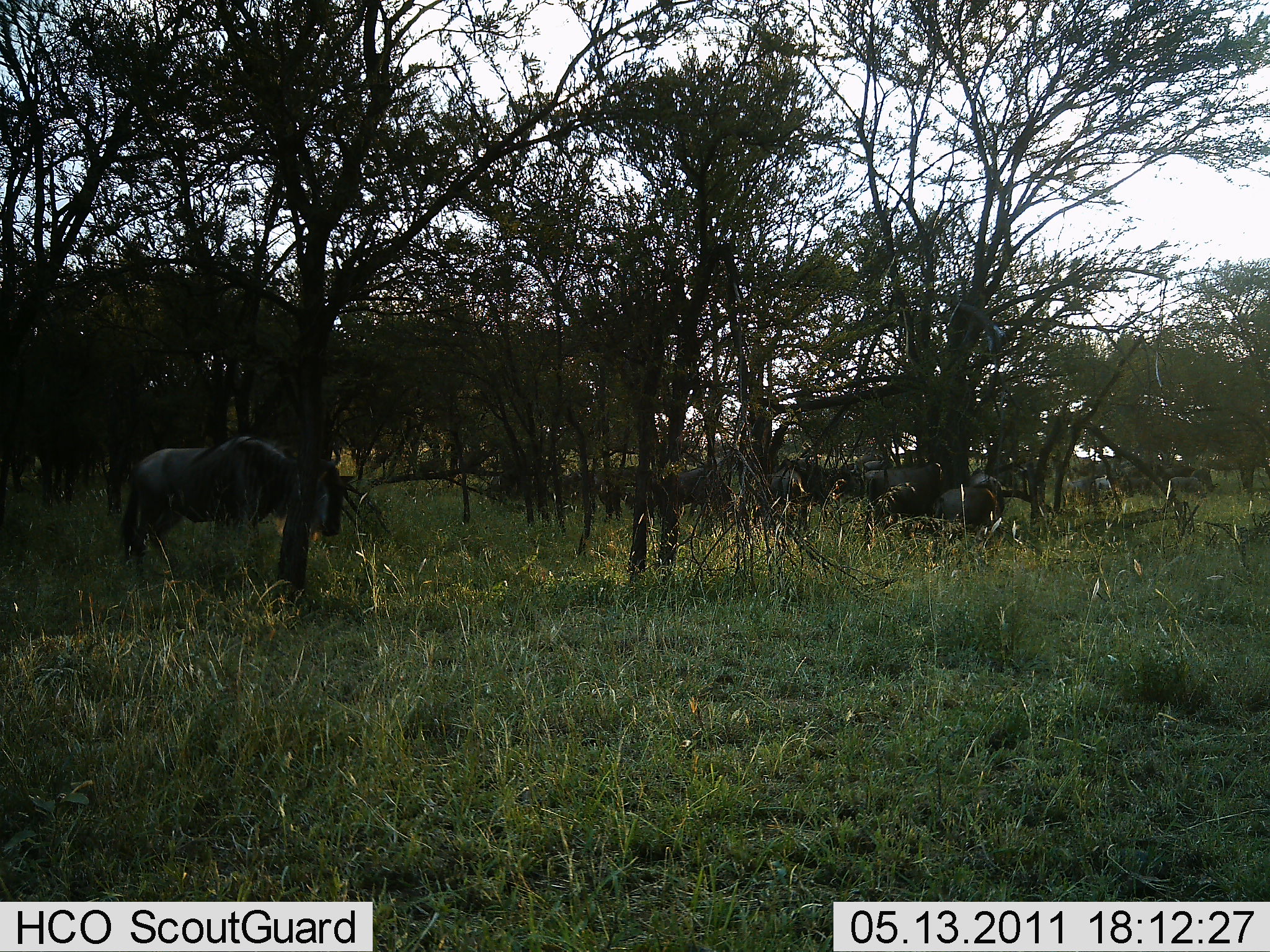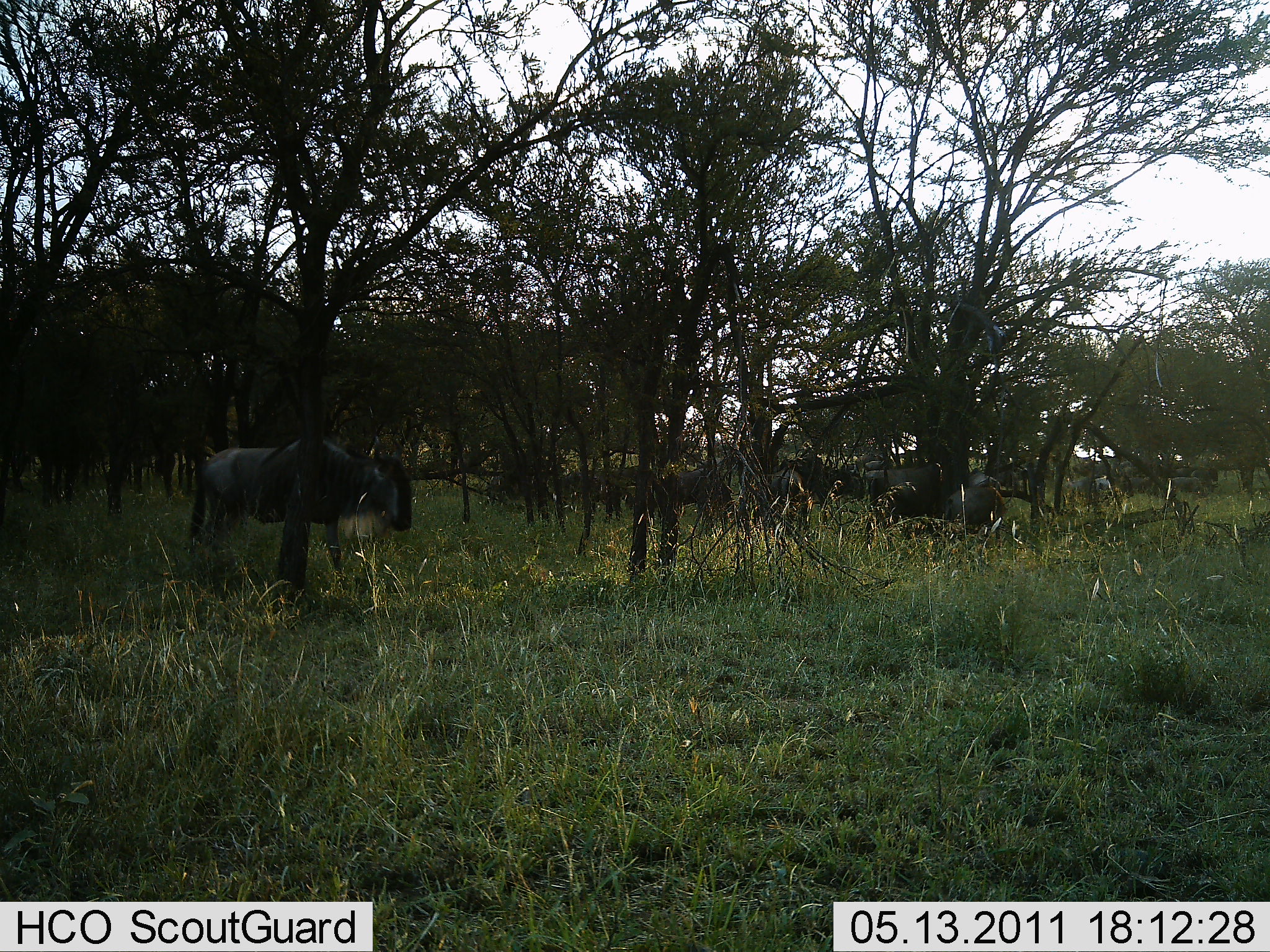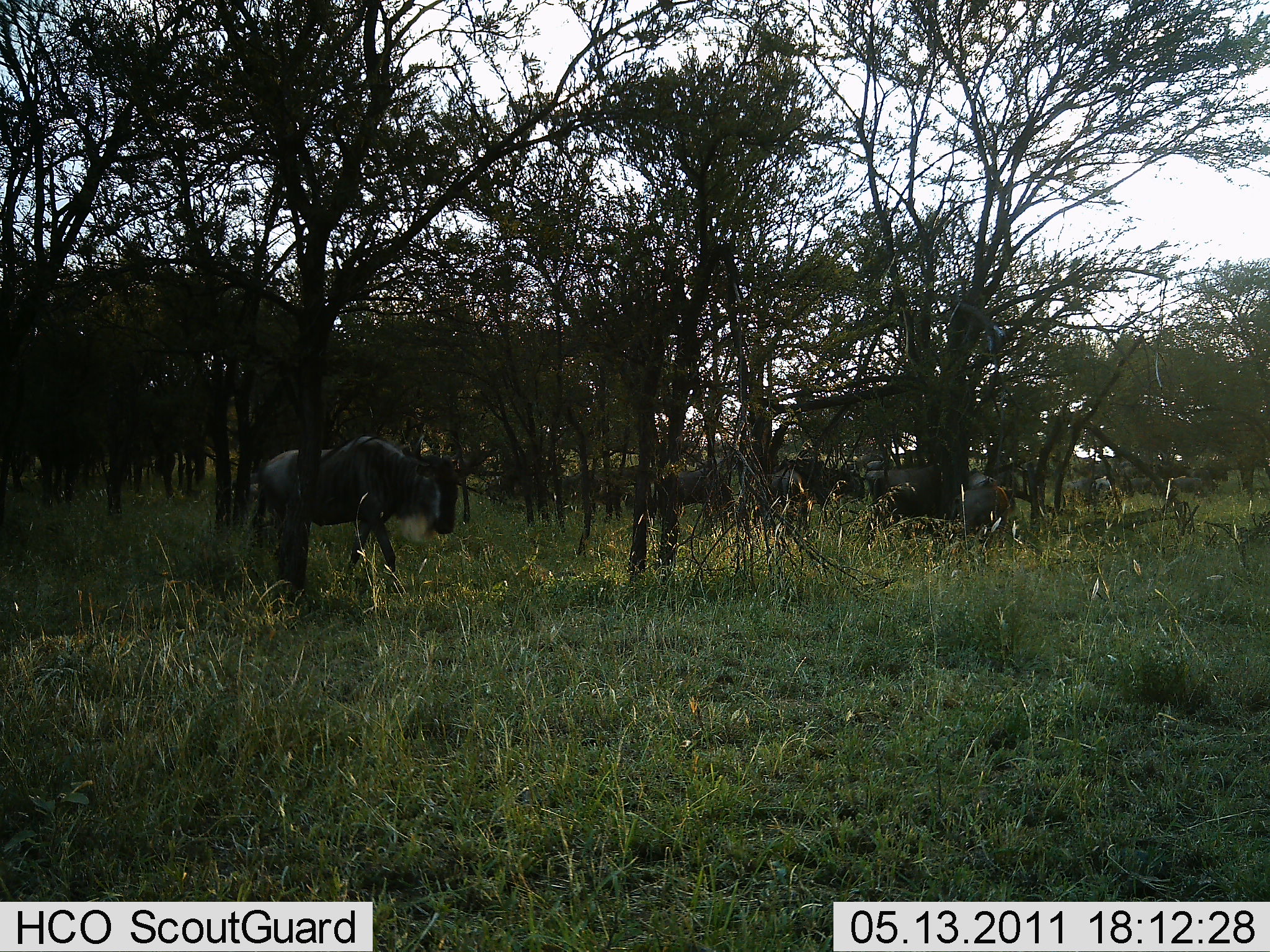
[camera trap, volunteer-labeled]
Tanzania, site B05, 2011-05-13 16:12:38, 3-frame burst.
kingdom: Animalia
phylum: Chordata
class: Mammalia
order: Artiodactyla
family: Bovidae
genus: Connochaetes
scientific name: Connochaetes taurinus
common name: blue wildebeest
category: wildebeest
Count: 7.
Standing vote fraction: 42%.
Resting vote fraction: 0%.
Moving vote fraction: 92%.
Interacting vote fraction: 0%.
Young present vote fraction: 0%.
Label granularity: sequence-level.